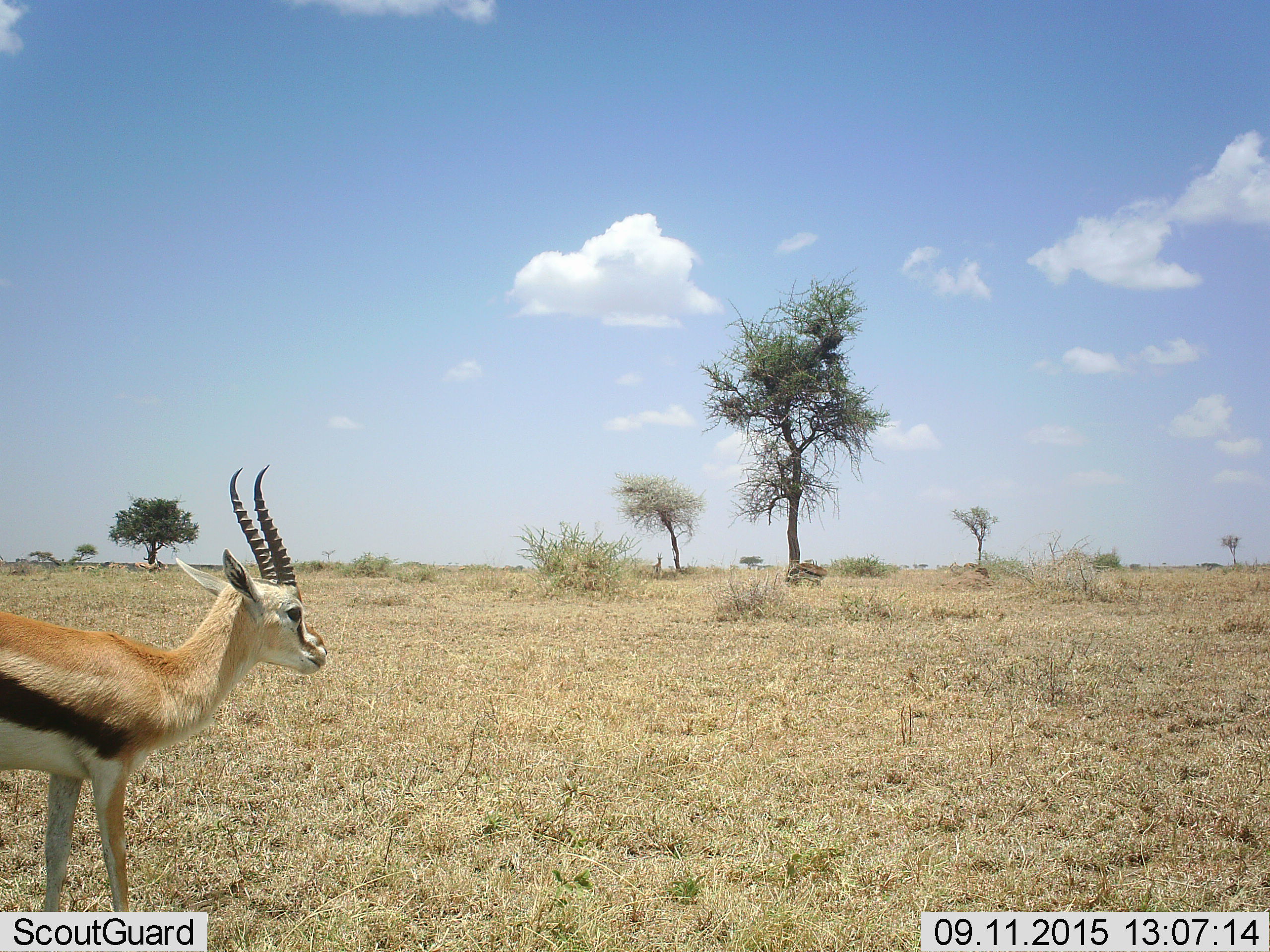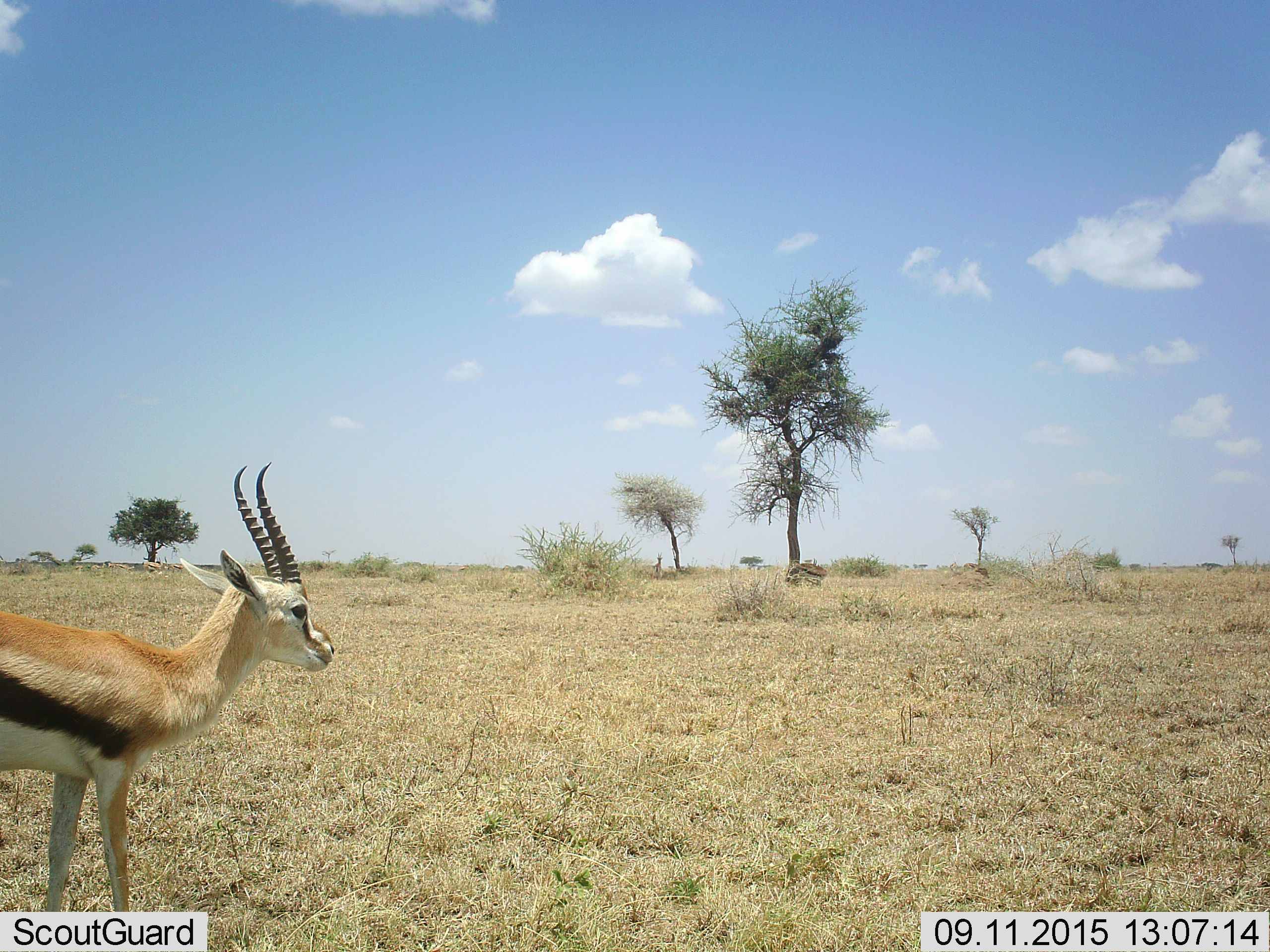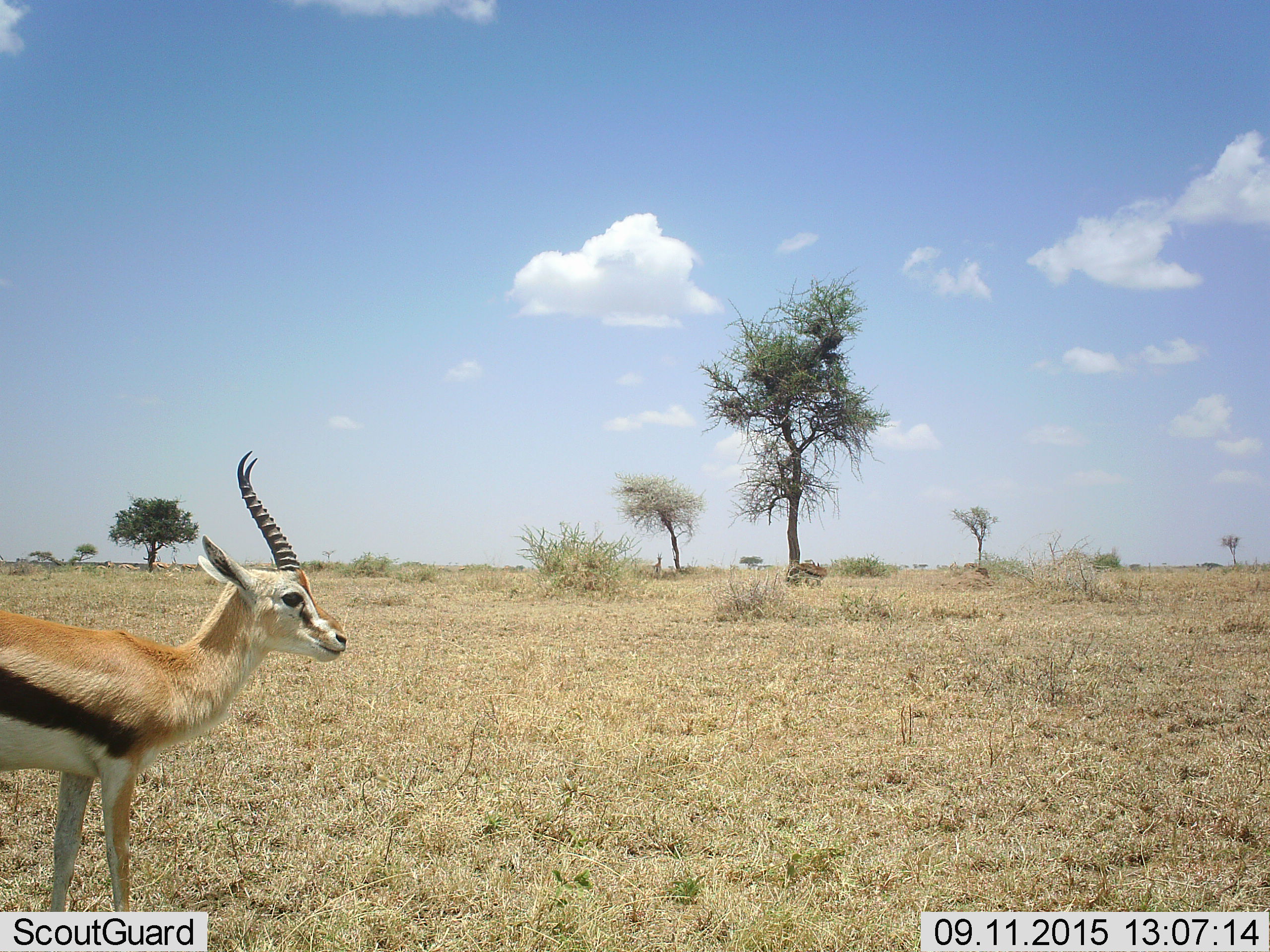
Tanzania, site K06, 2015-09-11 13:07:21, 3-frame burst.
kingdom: Animalia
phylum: Chordata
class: Mammalia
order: Artiodactyla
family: Bovidae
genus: Eudorcas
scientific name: Eudorcas thomsonii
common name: thomson's gazelle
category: gazellethomsons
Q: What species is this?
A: Gazellethomsons (thomson's gazelle) (Eudorcas thomsonii).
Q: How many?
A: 6.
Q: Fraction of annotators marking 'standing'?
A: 100%.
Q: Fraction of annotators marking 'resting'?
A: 0%.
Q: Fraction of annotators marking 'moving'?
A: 43%.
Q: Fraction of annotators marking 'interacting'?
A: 0%.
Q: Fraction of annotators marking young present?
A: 0%.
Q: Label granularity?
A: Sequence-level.